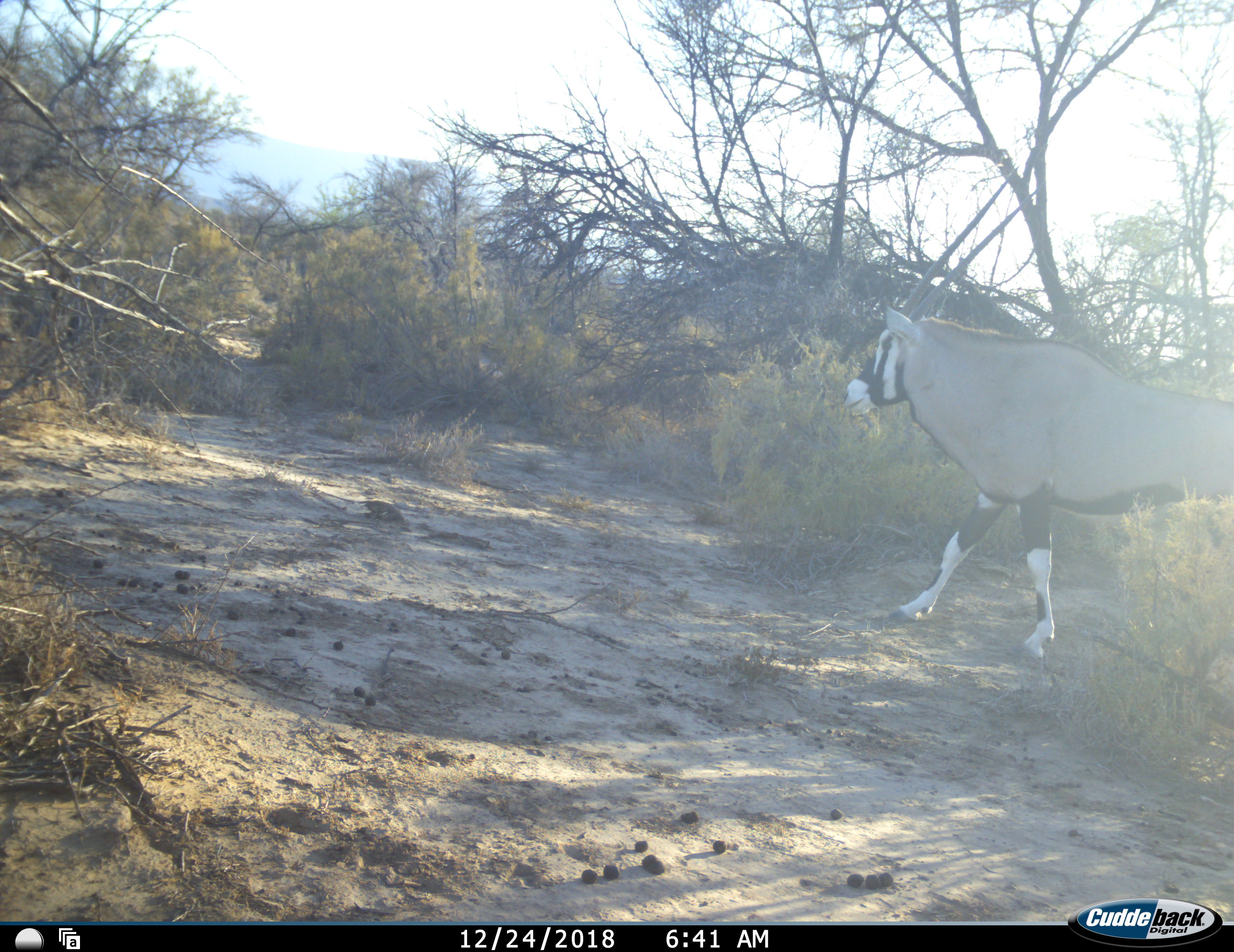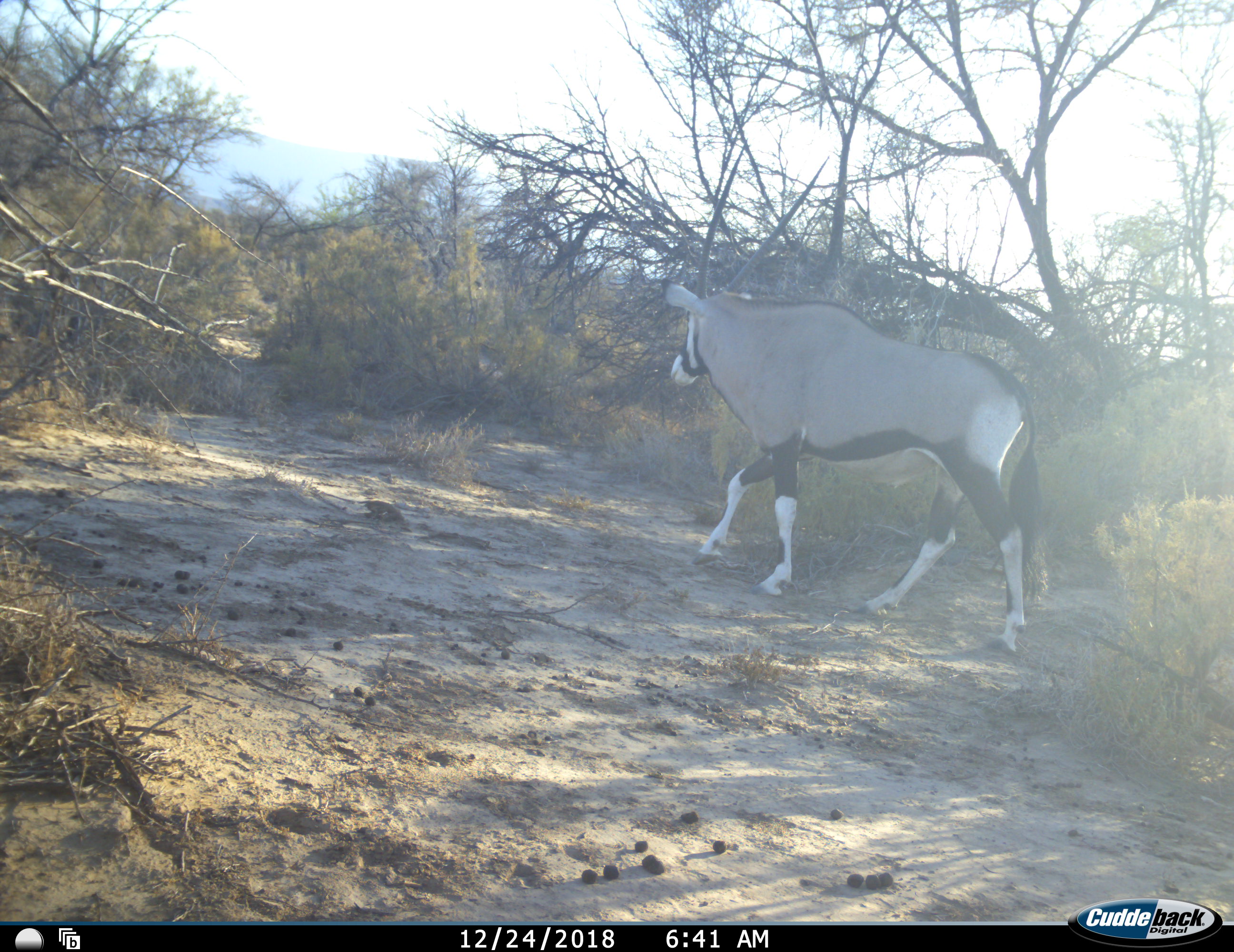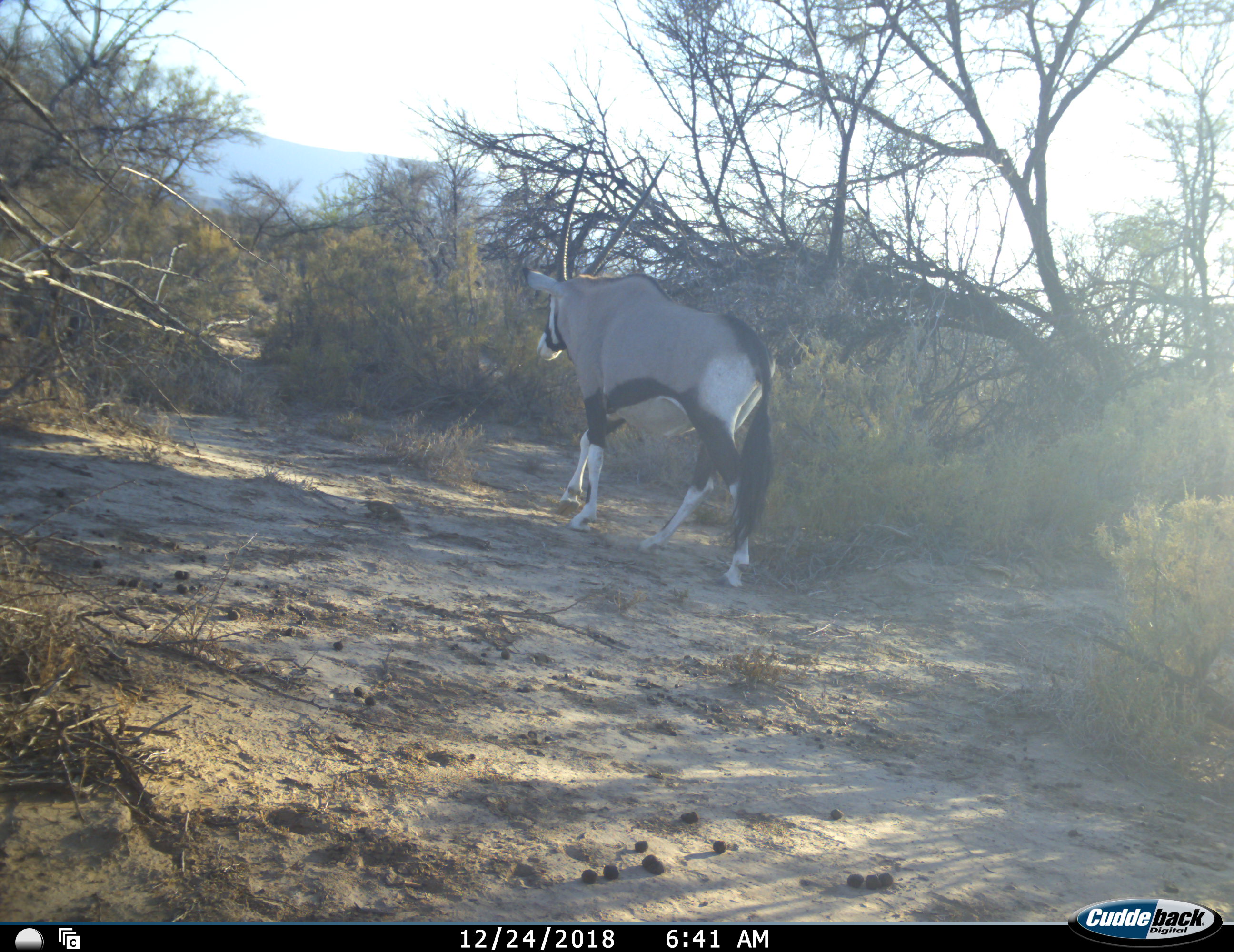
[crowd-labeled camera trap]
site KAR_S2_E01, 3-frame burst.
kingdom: Animalia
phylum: Chordata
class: Mammalia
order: Artiodactyla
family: Bovidae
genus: Oryx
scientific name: Oryx gazella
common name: gemsbok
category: oryx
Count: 1.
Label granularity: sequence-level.